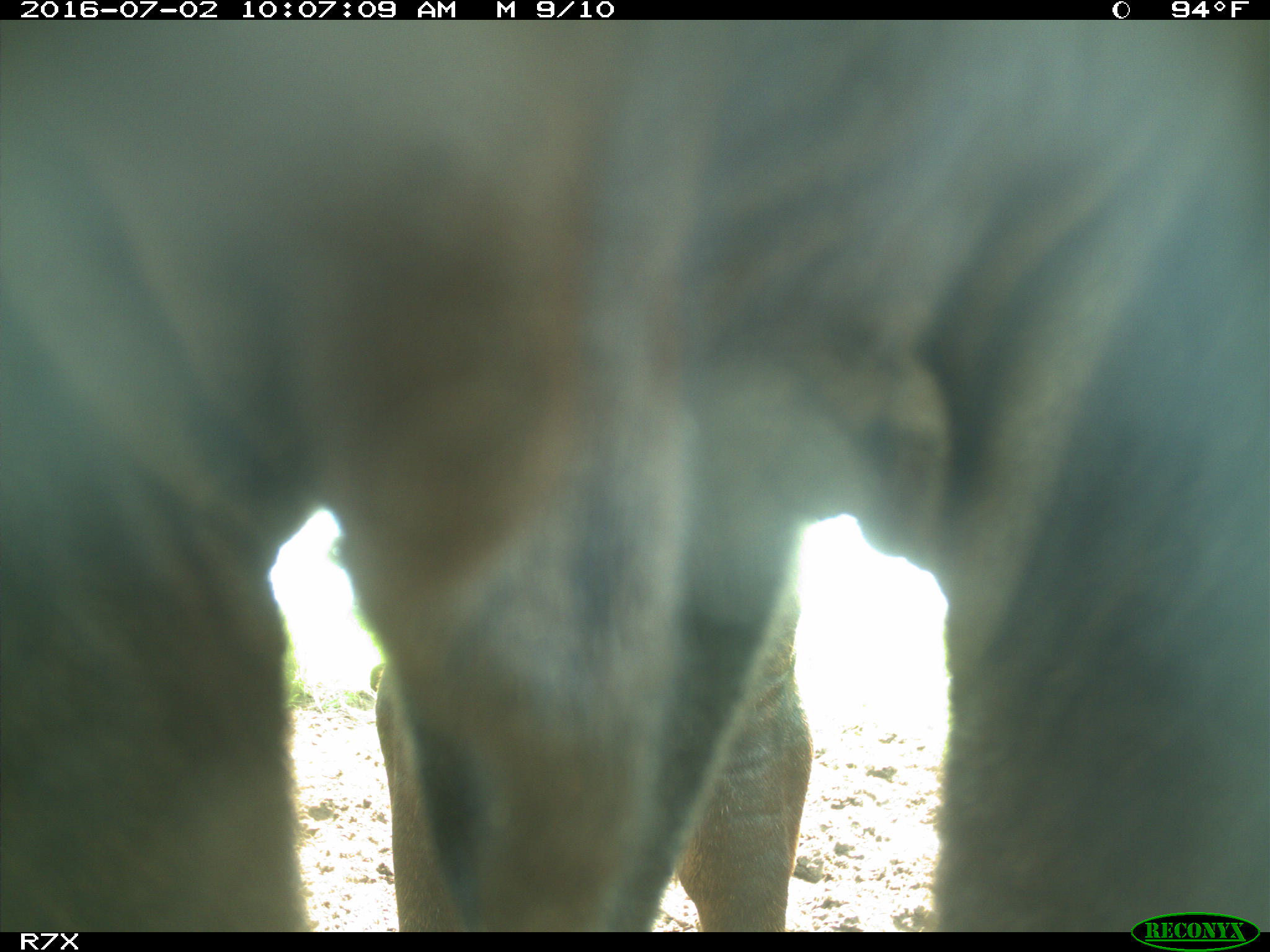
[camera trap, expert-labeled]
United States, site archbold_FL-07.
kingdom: Animalia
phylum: Chordata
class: Mammalia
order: Artiodactyla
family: Bovidae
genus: Bos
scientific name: Bos taurus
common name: domestic cow